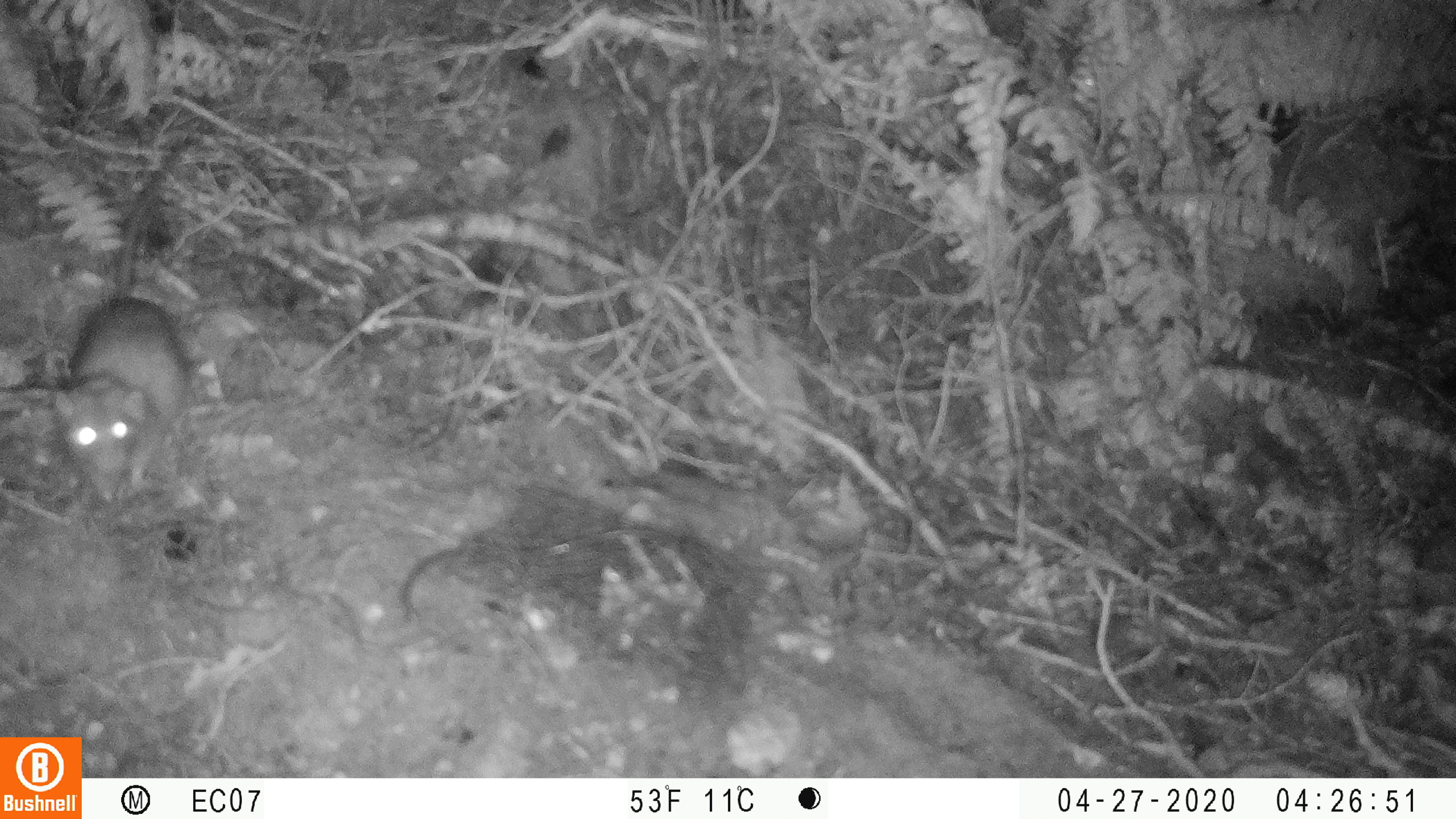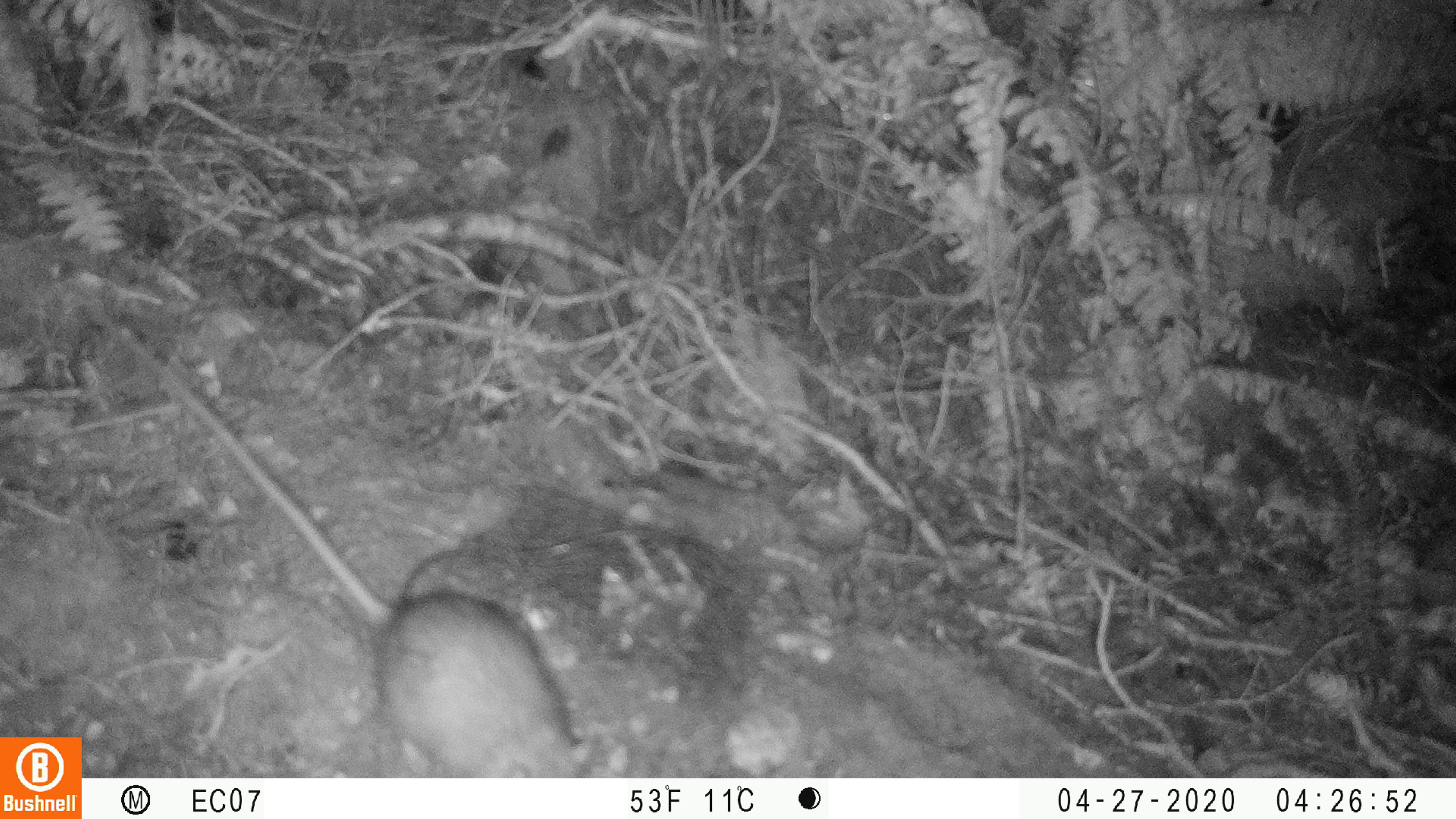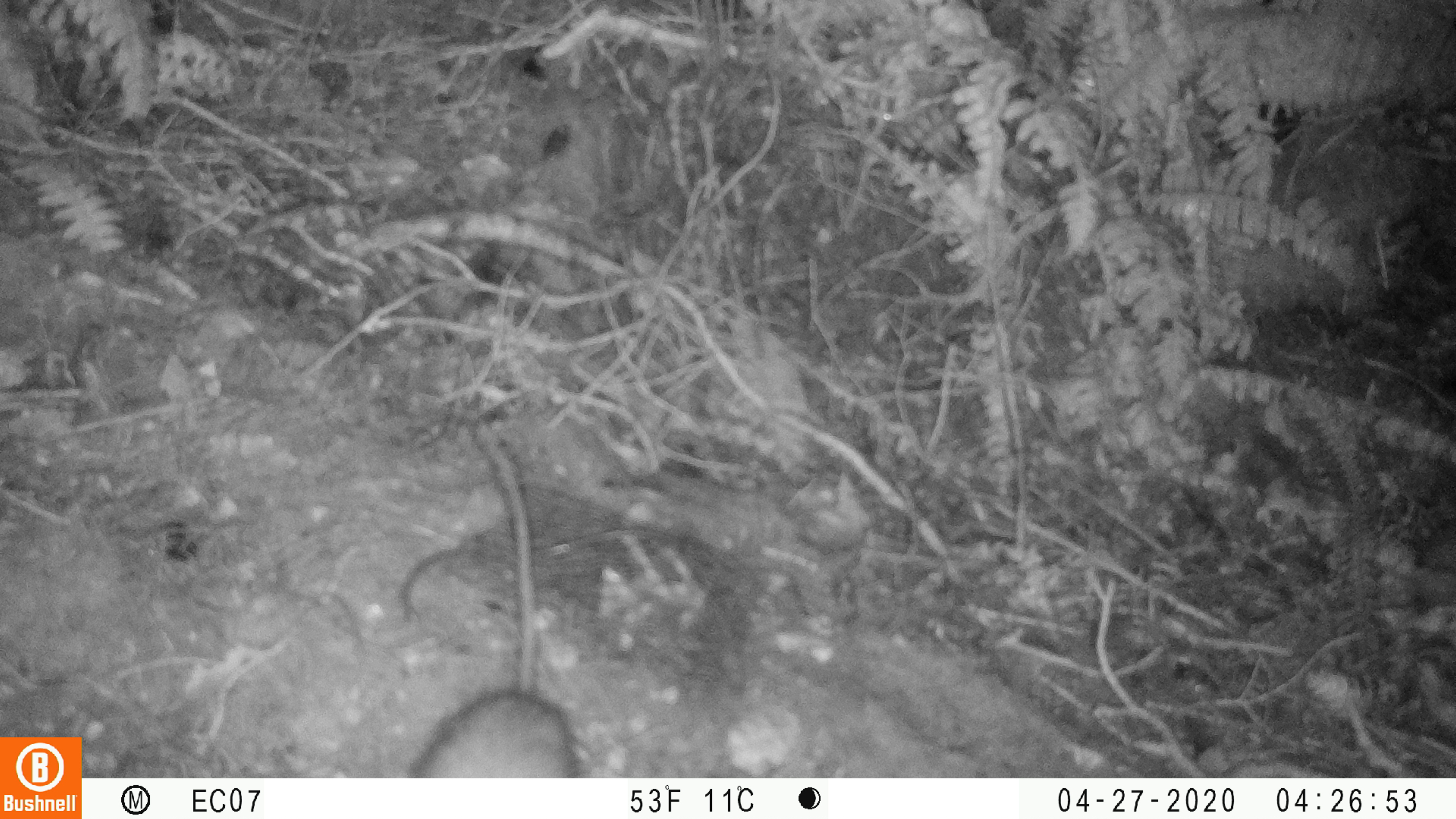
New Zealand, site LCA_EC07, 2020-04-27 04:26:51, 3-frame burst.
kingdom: Animalia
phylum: Chordata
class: Mammalia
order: Rodentia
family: Muridae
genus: Rattus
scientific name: Rattus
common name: rat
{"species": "rat (Rattus)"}